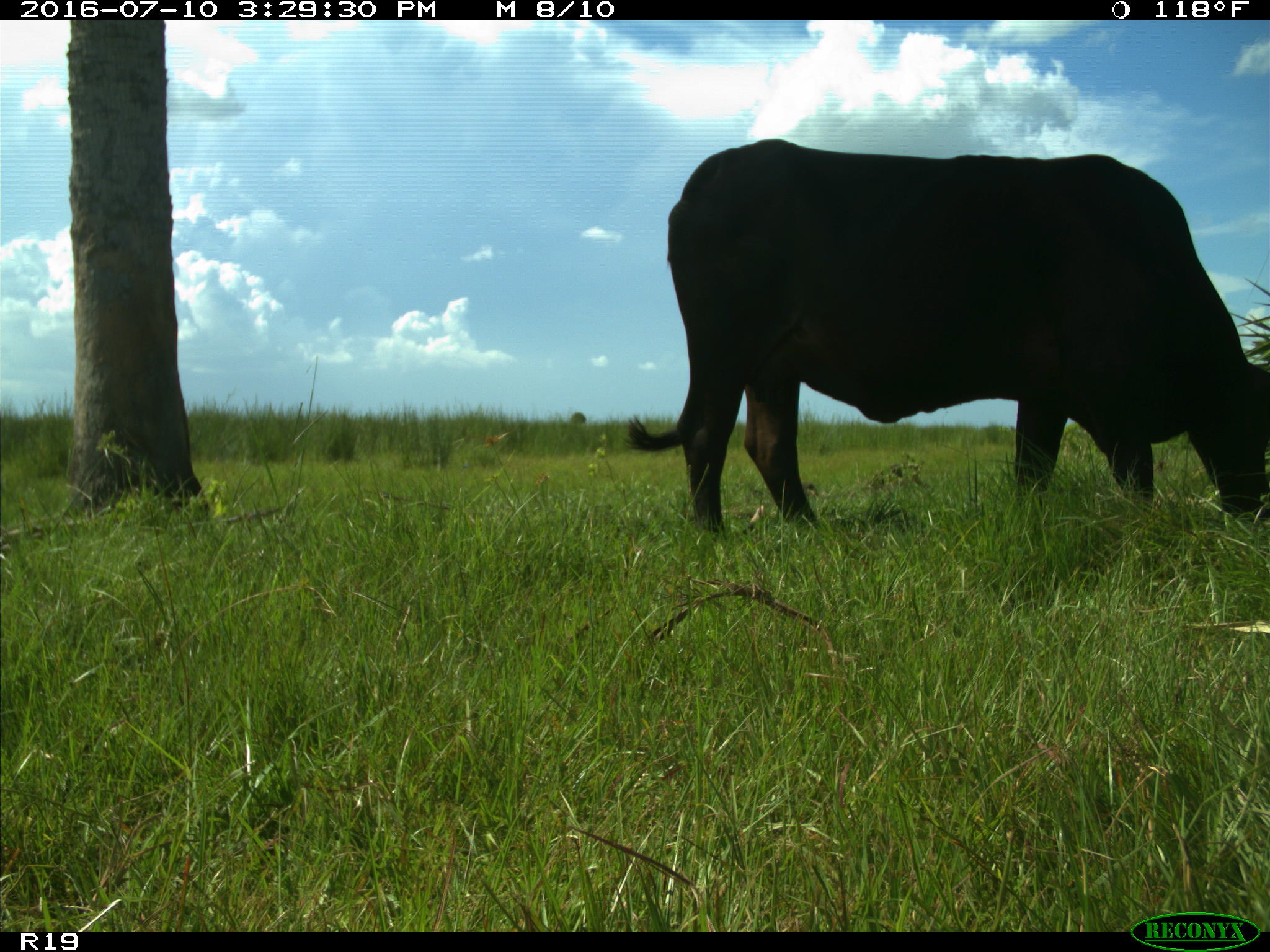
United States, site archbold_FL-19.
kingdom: Animalia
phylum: Chordata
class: Mammalia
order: Artiodactyla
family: Bovidae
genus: Bos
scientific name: Bos taurus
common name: domestic cow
Bos taurus (domestic cow).